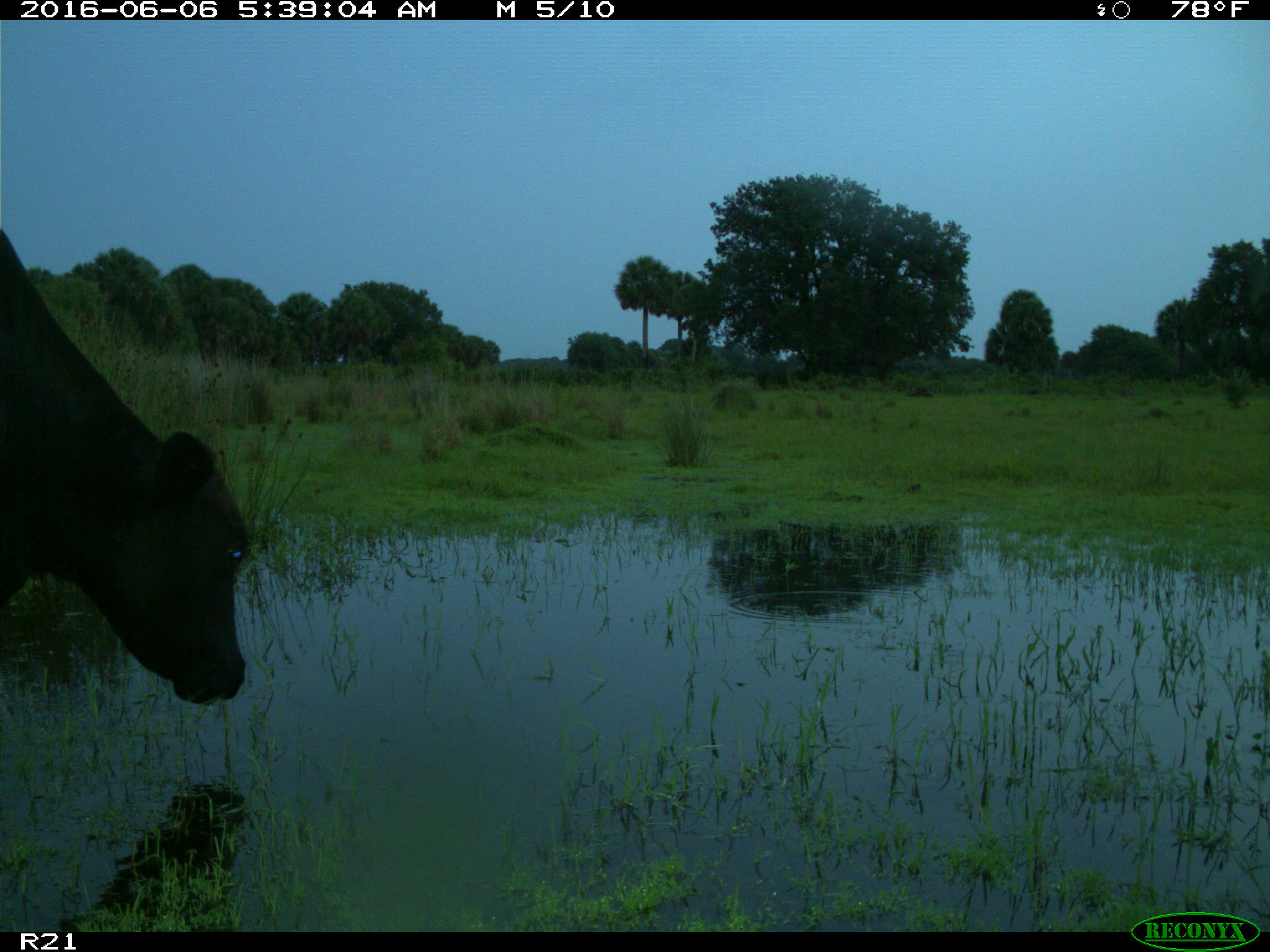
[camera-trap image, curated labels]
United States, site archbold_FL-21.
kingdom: Animalia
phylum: Chordata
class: Mammalia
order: Artiodactyla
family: Bovidae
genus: Bos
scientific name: Bos taurus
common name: domestic cow